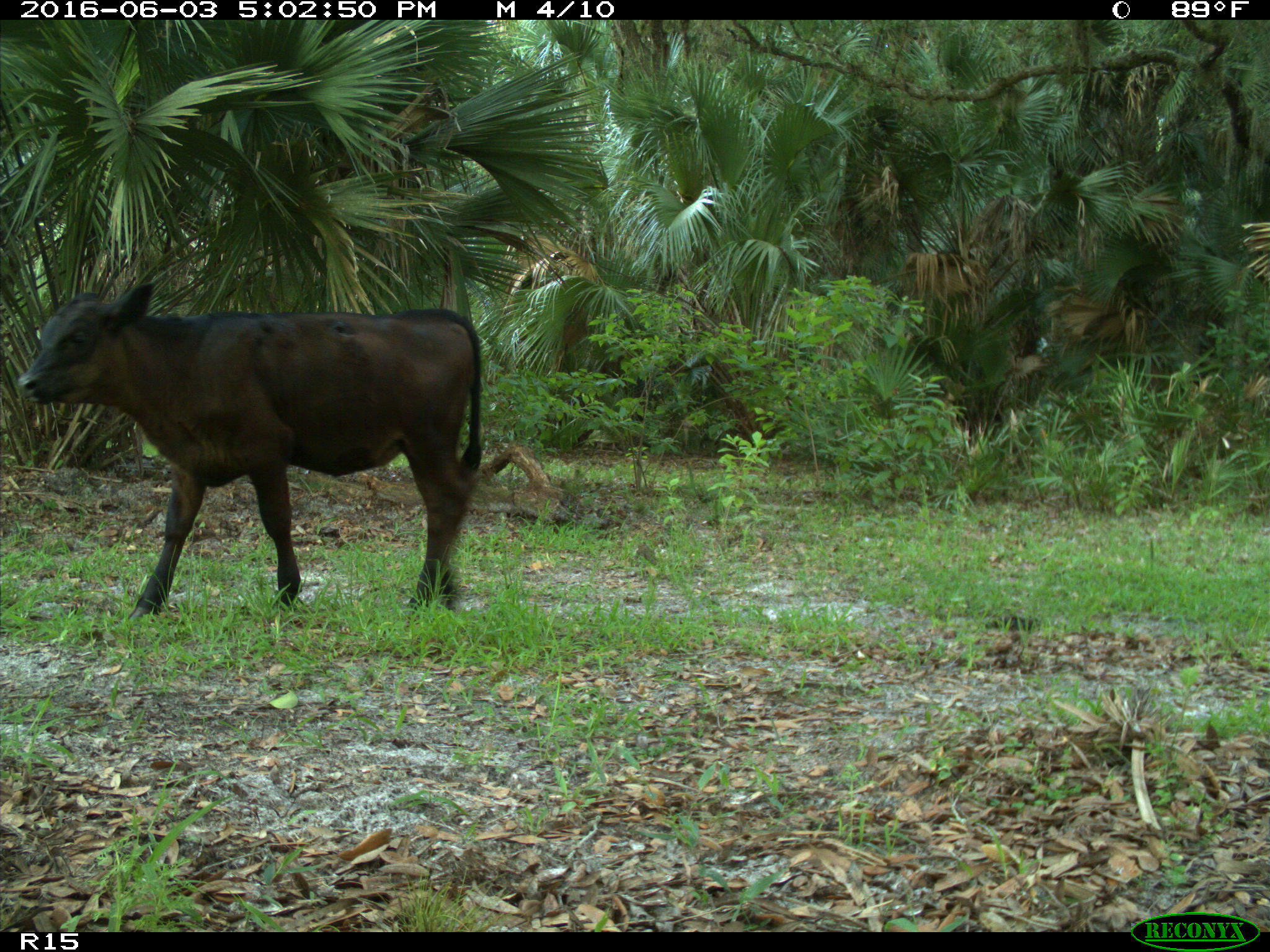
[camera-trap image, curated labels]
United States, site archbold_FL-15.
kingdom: Animalia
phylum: Chordata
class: Mammalia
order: Artiodactyla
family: Bovidae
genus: Bos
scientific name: Bos taurus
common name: domestic cow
Bos taurus (domestic cow).